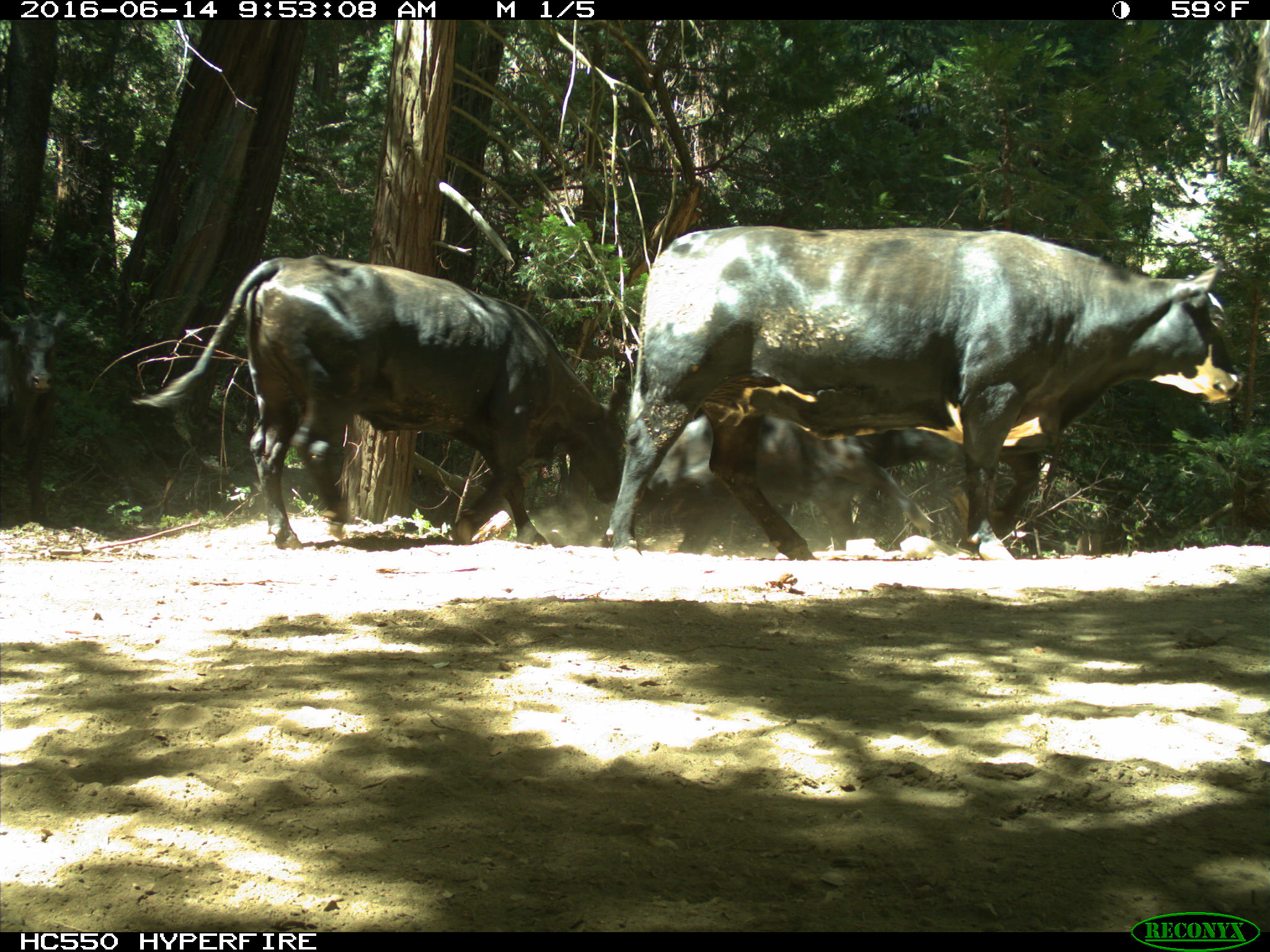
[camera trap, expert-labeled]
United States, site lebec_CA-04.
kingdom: Animalia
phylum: Chordata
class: Mammalia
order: Artiodactyla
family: Bovidae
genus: Bos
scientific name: Bos taurus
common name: domestic cow